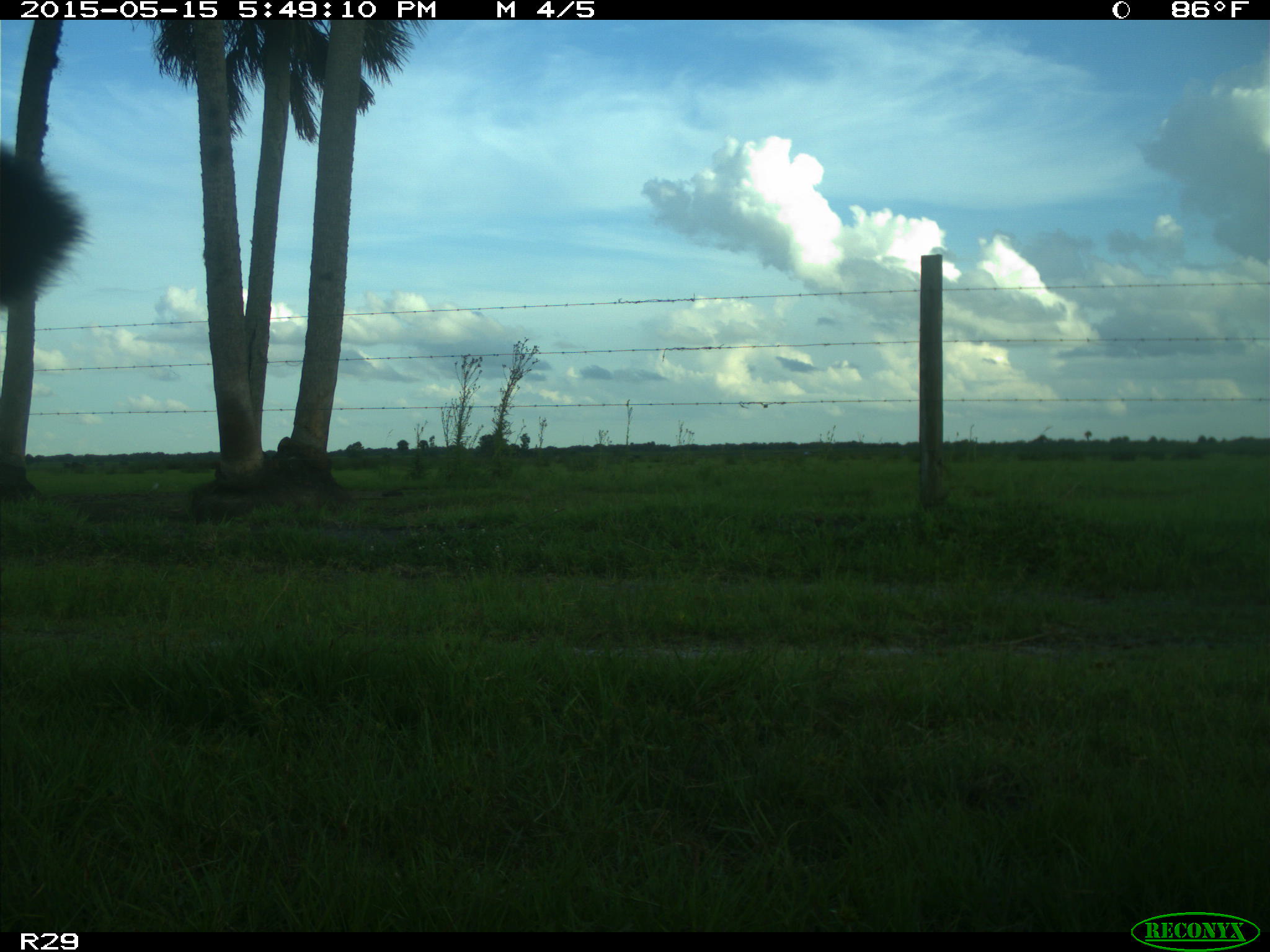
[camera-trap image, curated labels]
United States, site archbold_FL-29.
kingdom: Animalia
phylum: Chordata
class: Mammalia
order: Artiodactyla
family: Bovidae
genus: Bos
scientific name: Bos taurus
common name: domestic cow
Bos taurus (domestic cow).